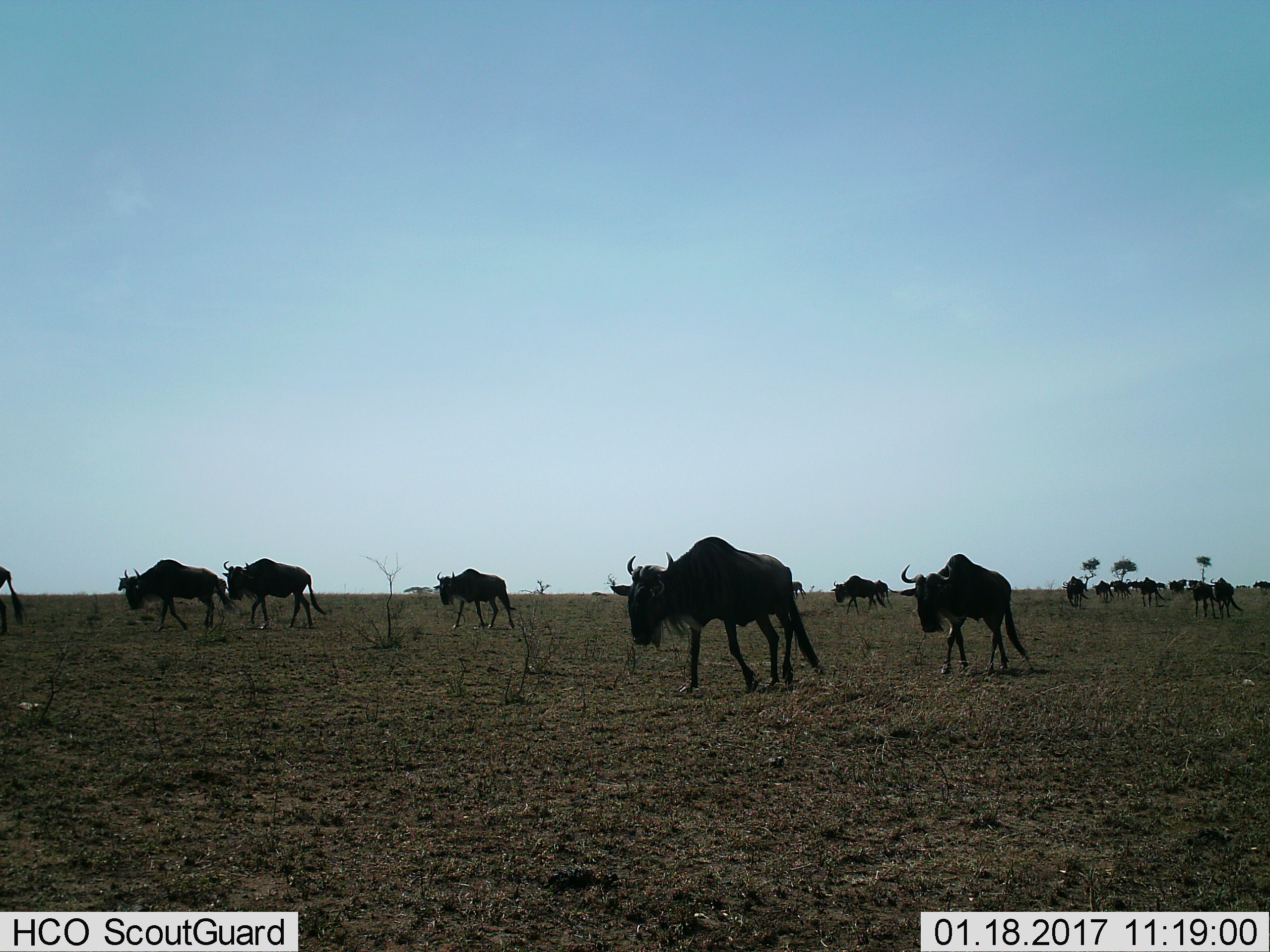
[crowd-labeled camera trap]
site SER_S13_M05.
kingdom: Animalia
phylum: Chordata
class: Mammalia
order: Artiodactyla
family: Bovidae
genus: Connochaetes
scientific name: Connochaetes taurinus taurinus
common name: blue wildebeest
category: wildebeestblue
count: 11-50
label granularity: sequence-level